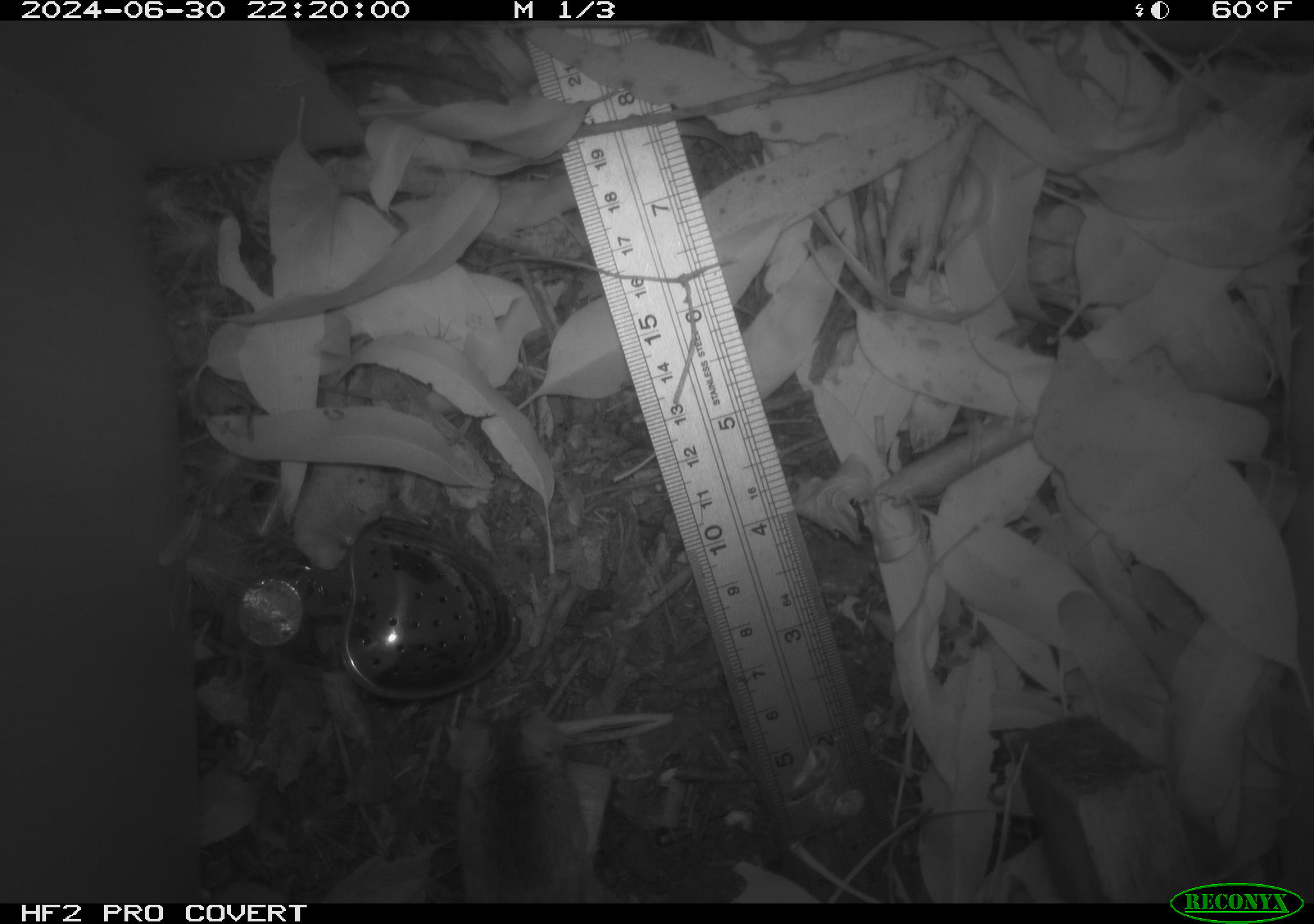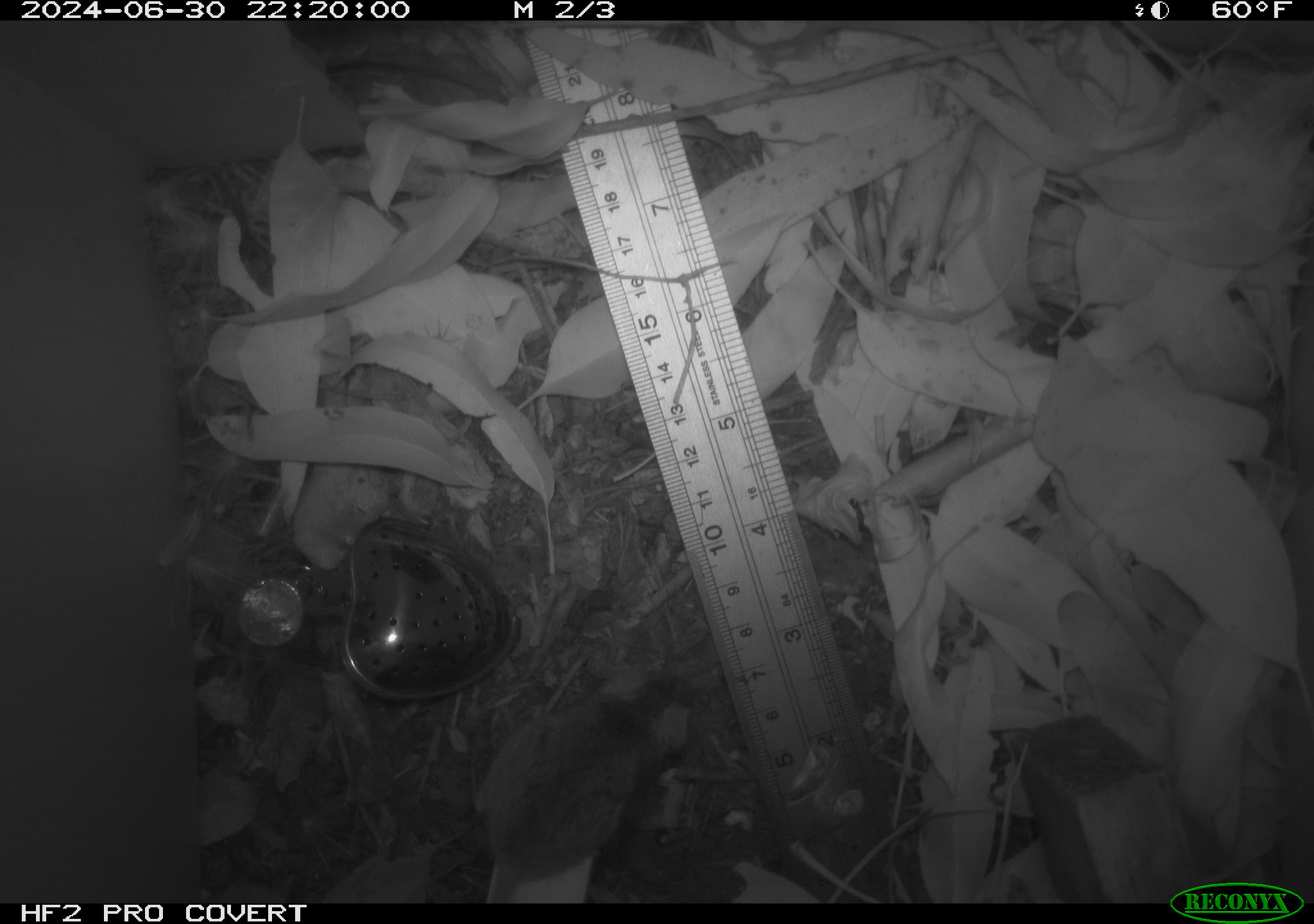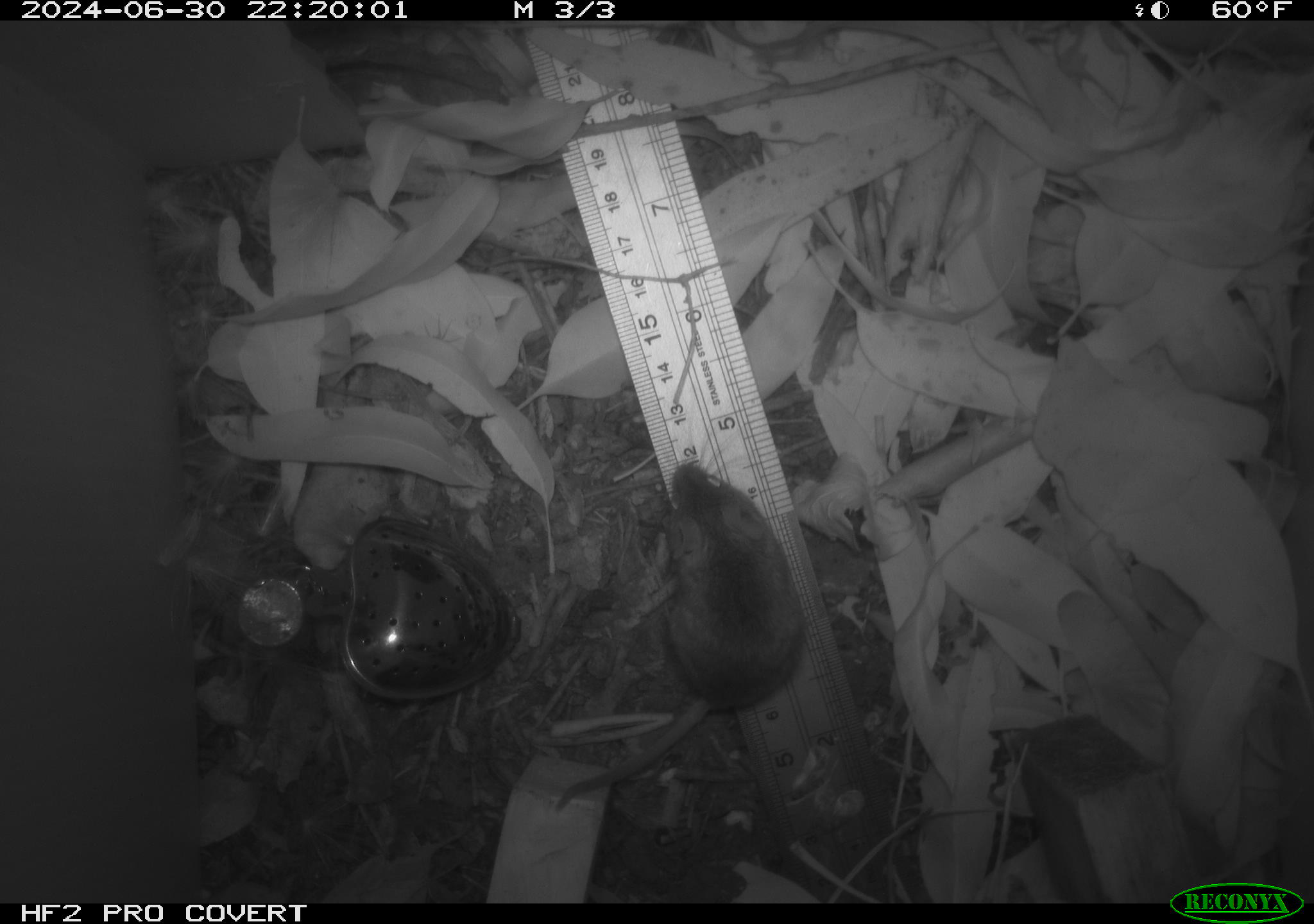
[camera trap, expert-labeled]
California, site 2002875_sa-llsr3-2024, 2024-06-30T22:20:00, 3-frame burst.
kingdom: Animalia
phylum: Chordata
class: Mammalia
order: Rodentia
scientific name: Rodentia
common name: mouse species